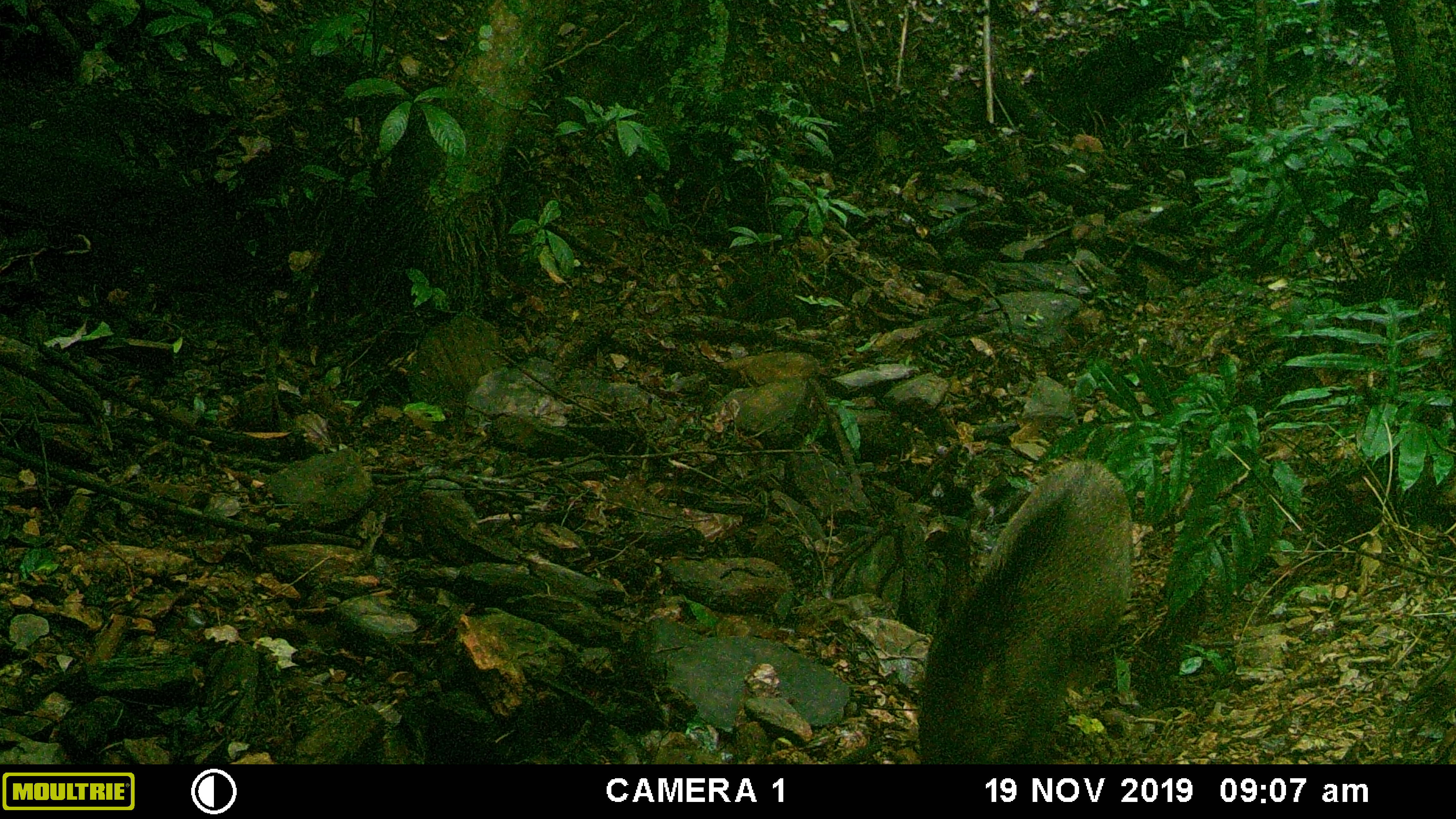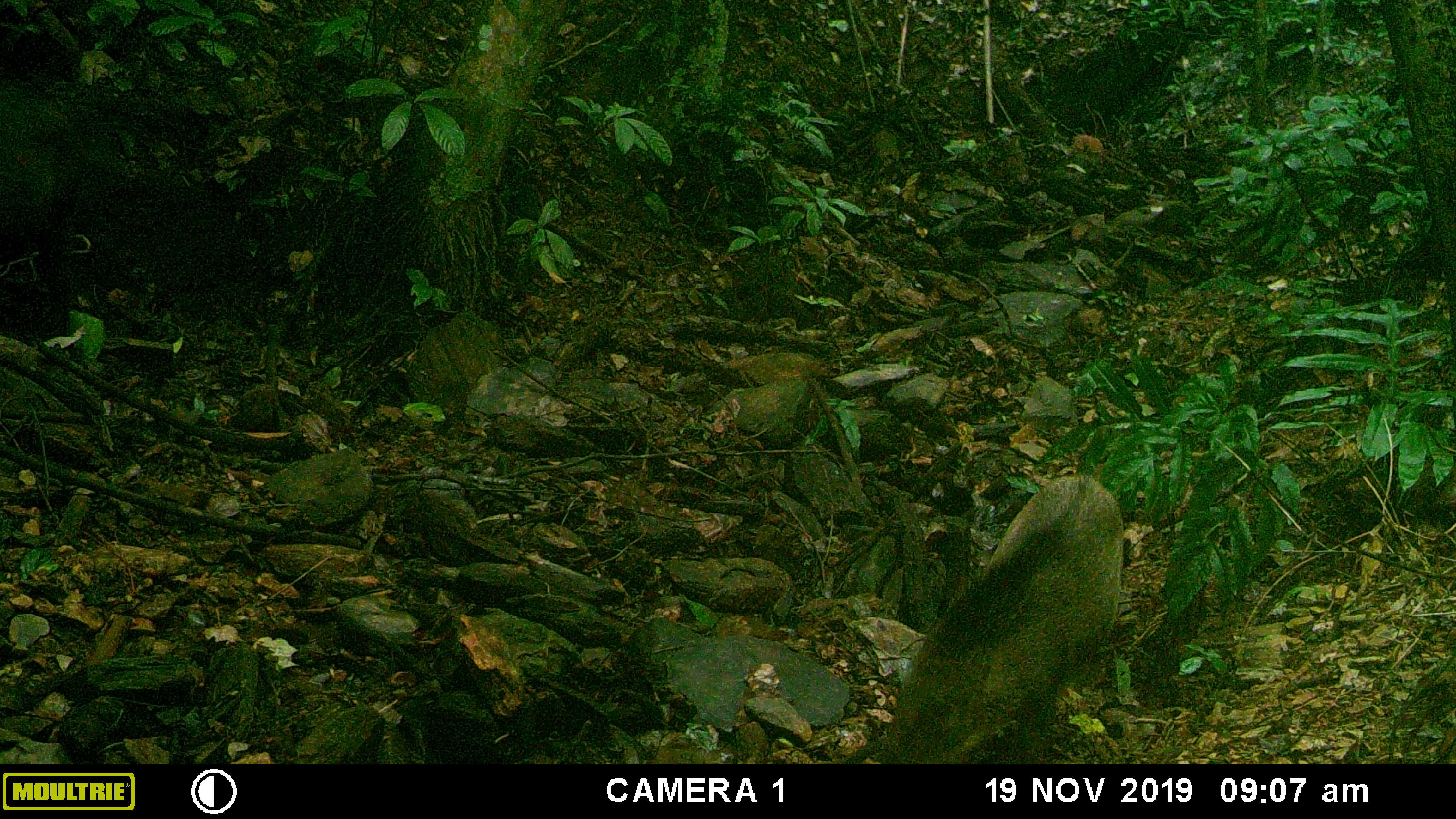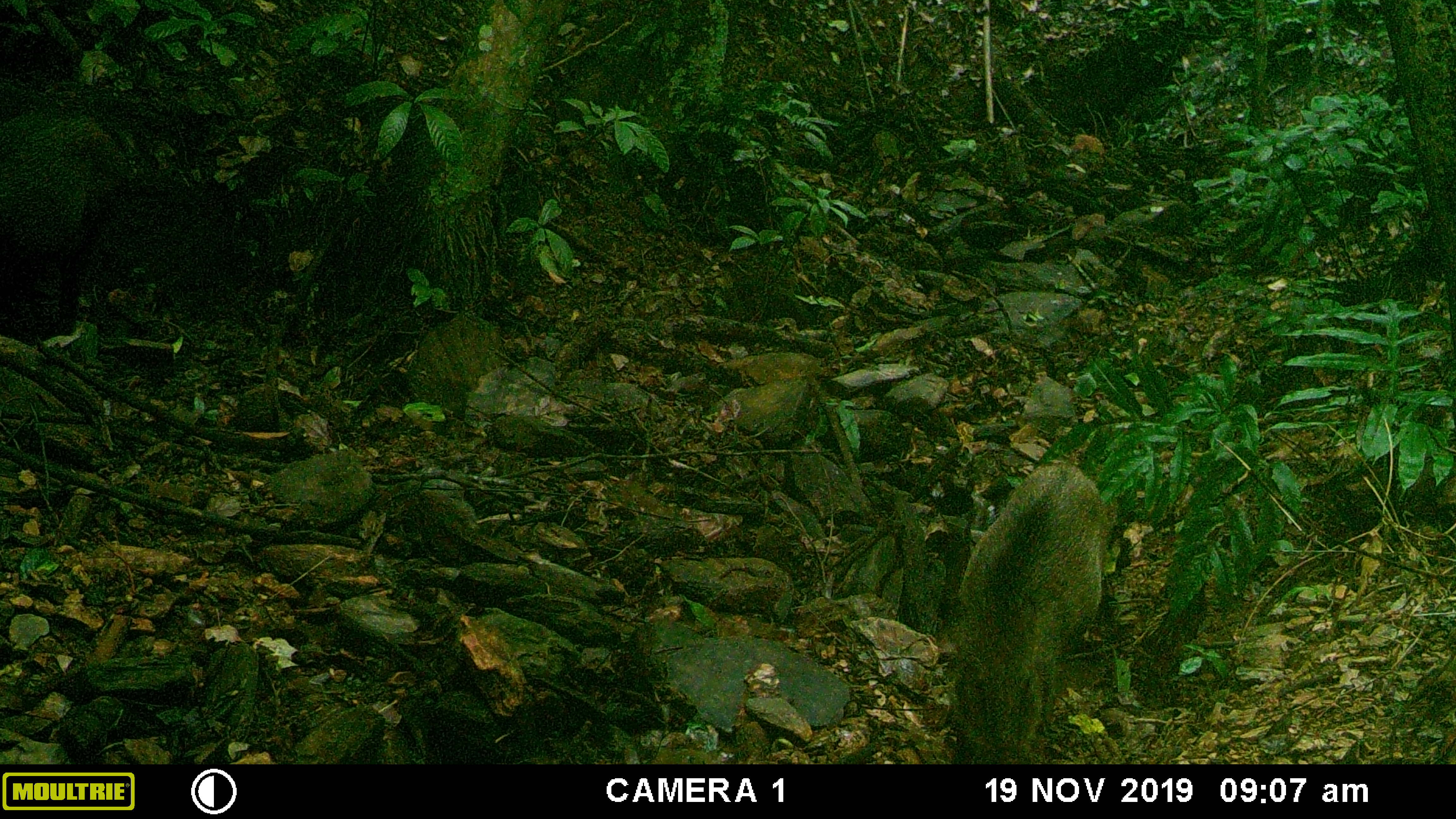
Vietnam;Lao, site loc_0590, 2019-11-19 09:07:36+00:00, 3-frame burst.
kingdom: Animalia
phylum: Chordata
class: Mammalia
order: Artiodactyla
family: Suidae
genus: Sus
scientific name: Sus scrofa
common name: eurasian wild pig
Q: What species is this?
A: Eurasian wild pig (Sus scrofa).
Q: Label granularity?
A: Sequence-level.